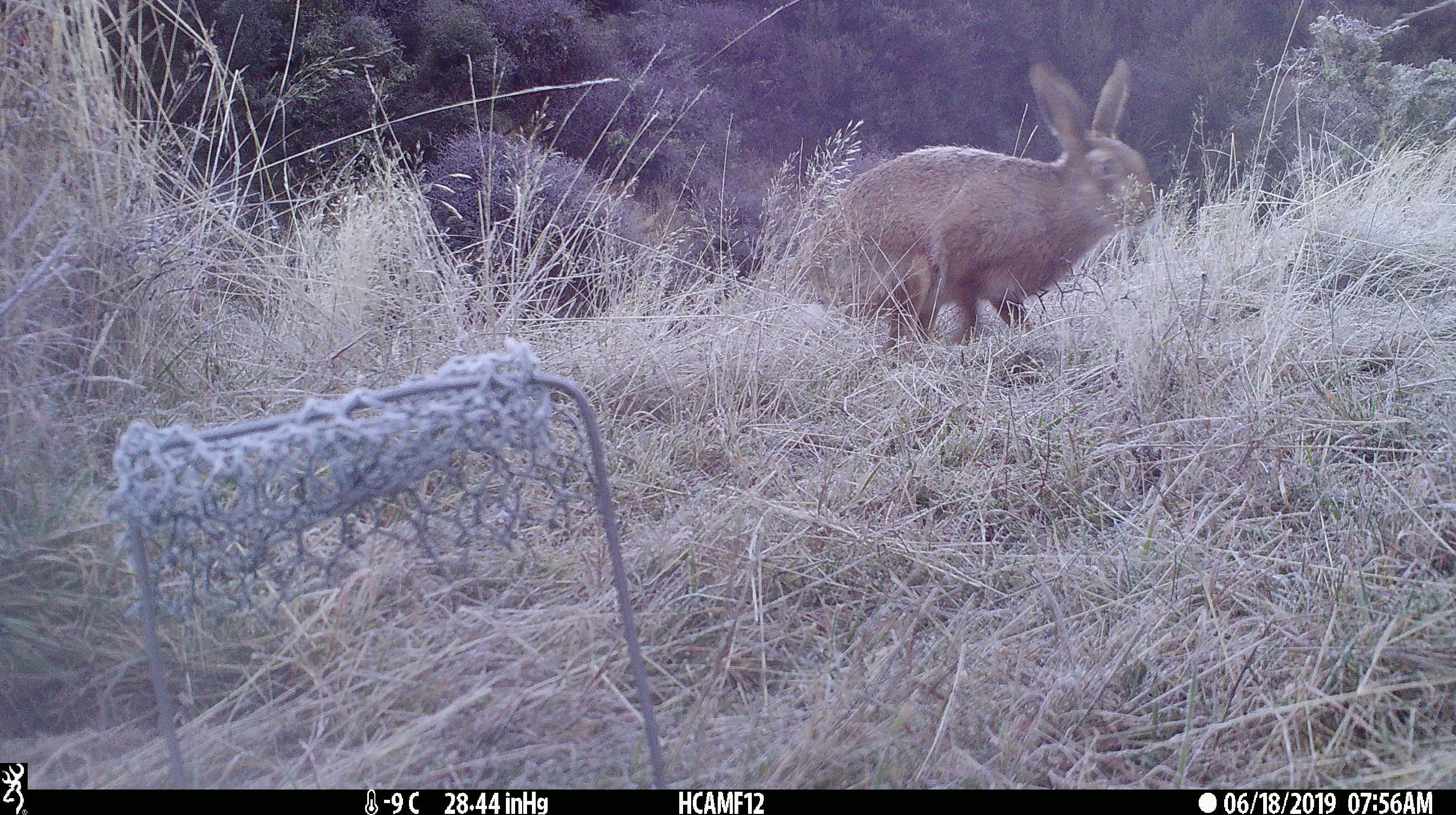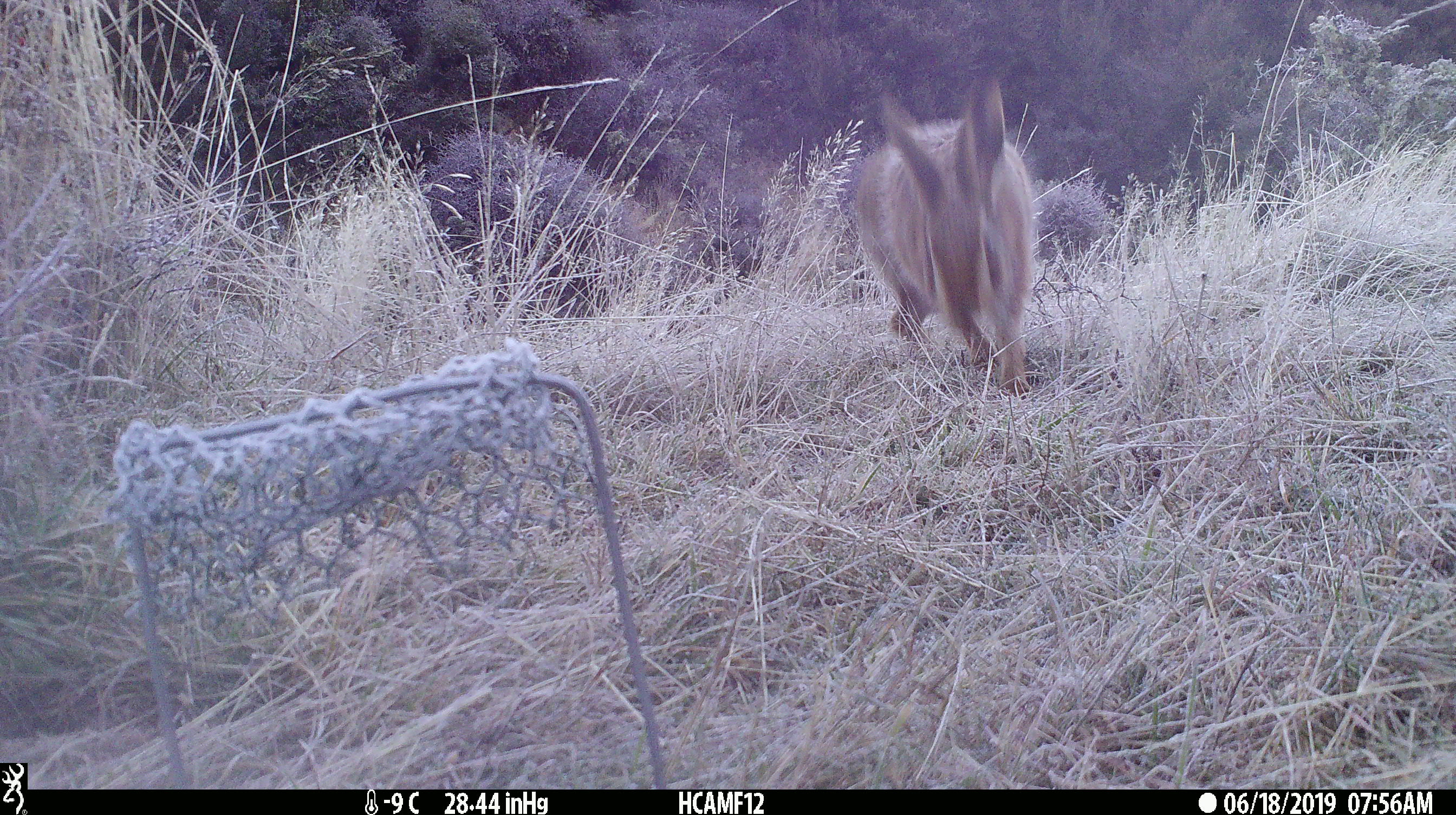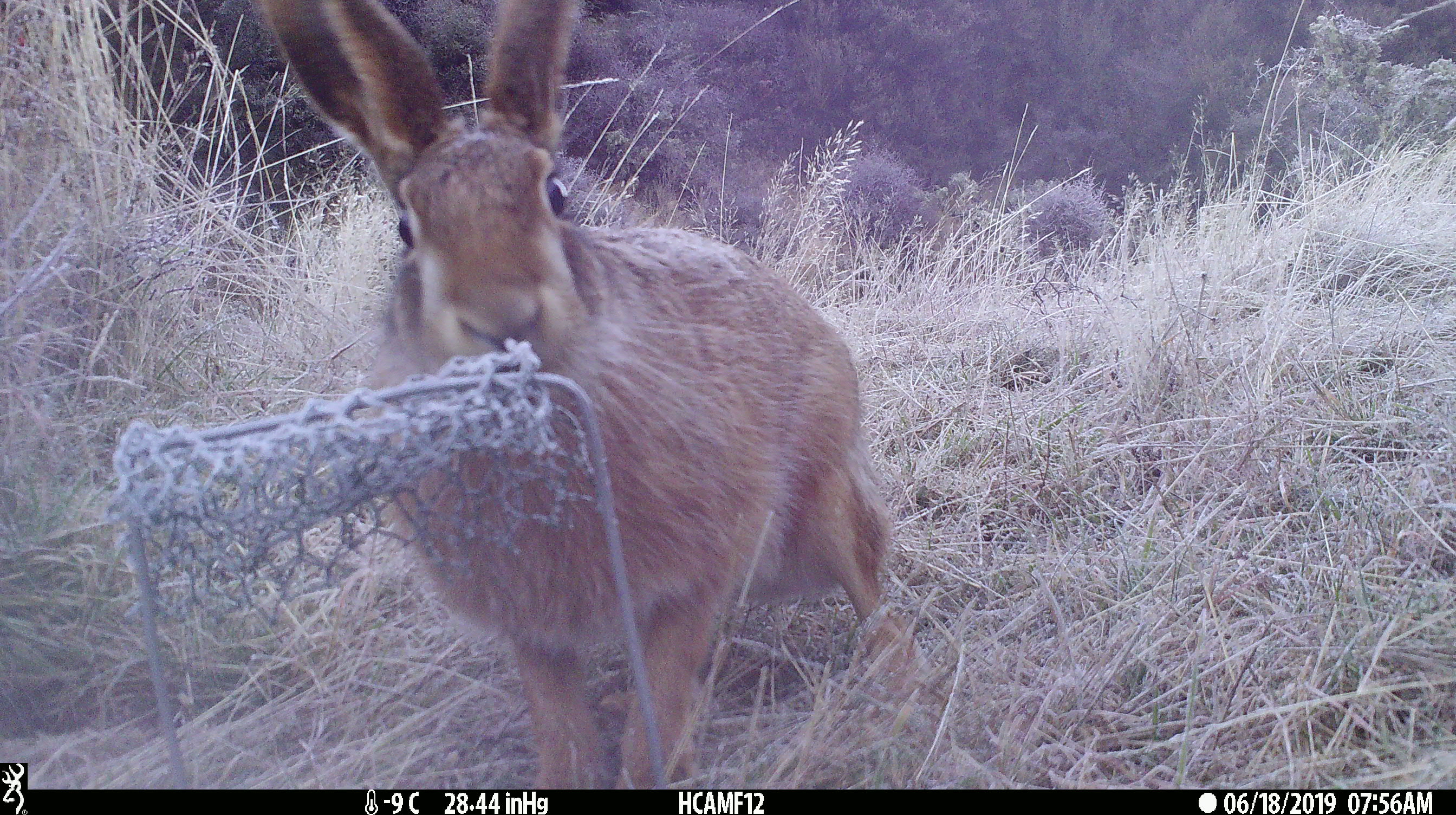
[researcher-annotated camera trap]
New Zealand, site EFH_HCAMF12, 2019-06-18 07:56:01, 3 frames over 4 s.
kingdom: Animalia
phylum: Chordata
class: Mammalia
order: Lagomorpha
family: Leporidae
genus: Lepus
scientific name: Lepus europaeus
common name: brown hare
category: hare